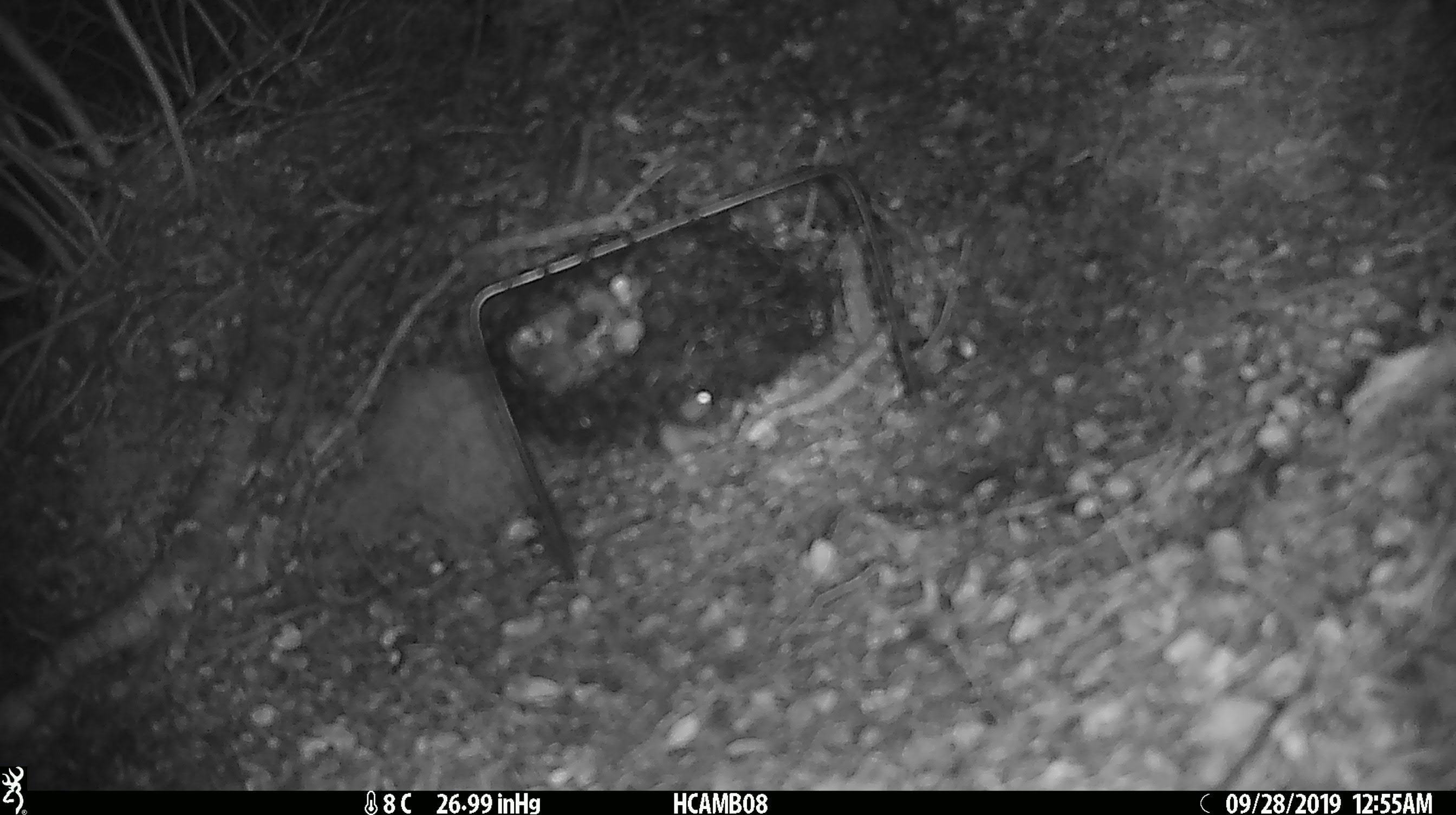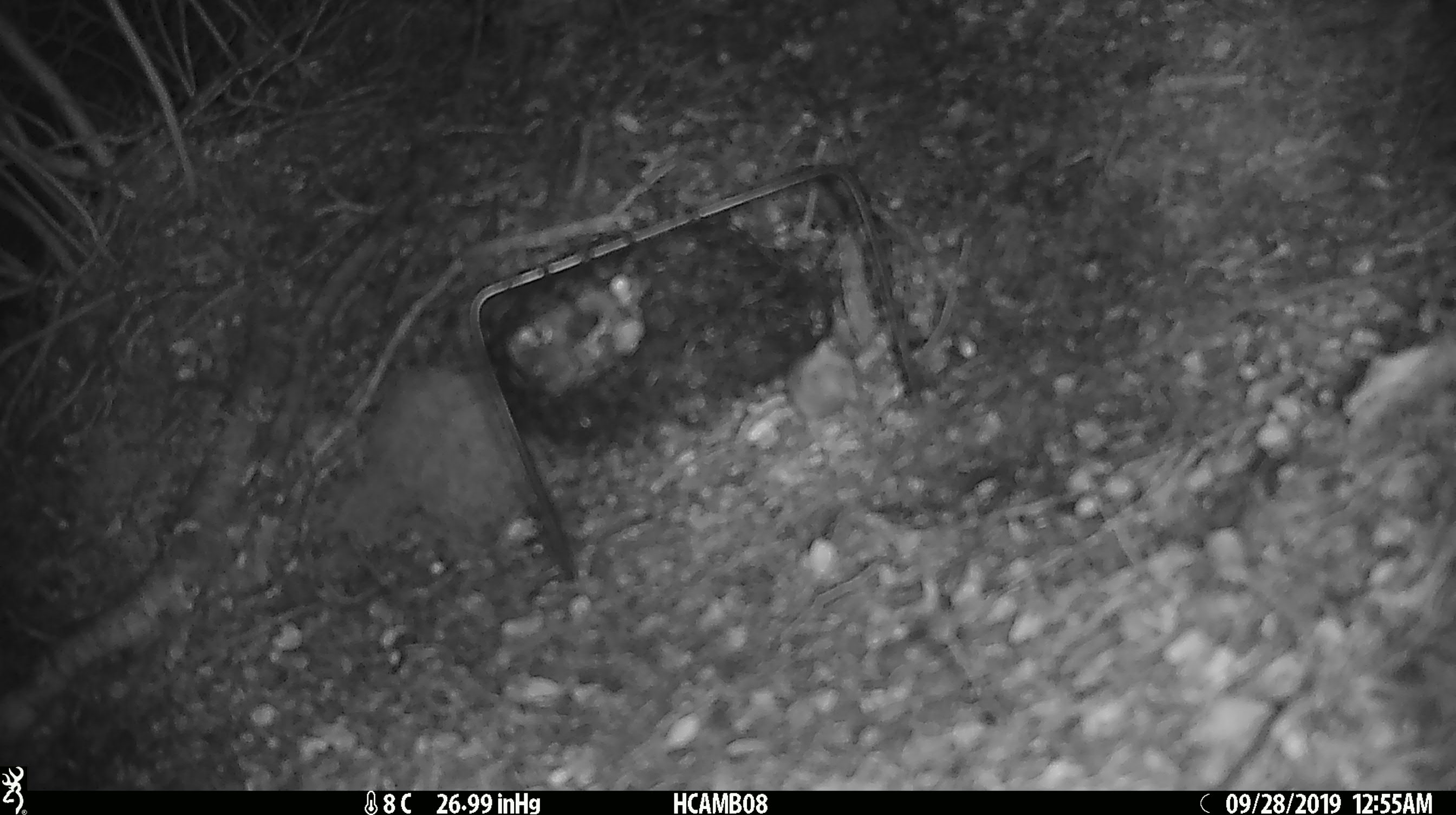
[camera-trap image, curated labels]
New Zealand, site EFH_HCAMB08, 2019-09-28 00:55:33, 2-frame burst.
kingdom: Animalia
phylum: Chordata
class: Mammalia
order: Rodentia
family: Muridae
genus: Mus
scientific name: Mus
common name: mouse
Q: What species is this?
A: Mouse (Mus).